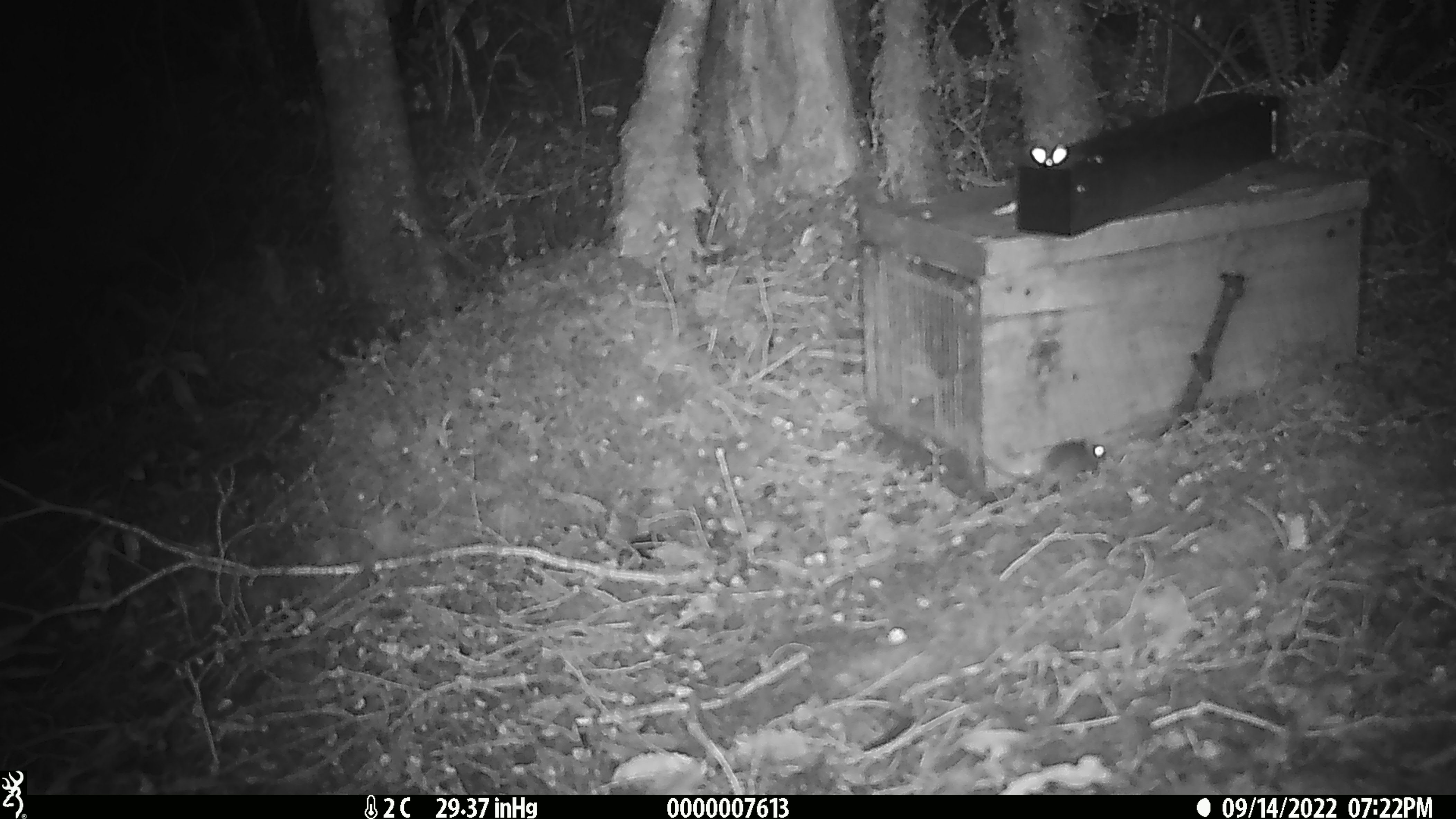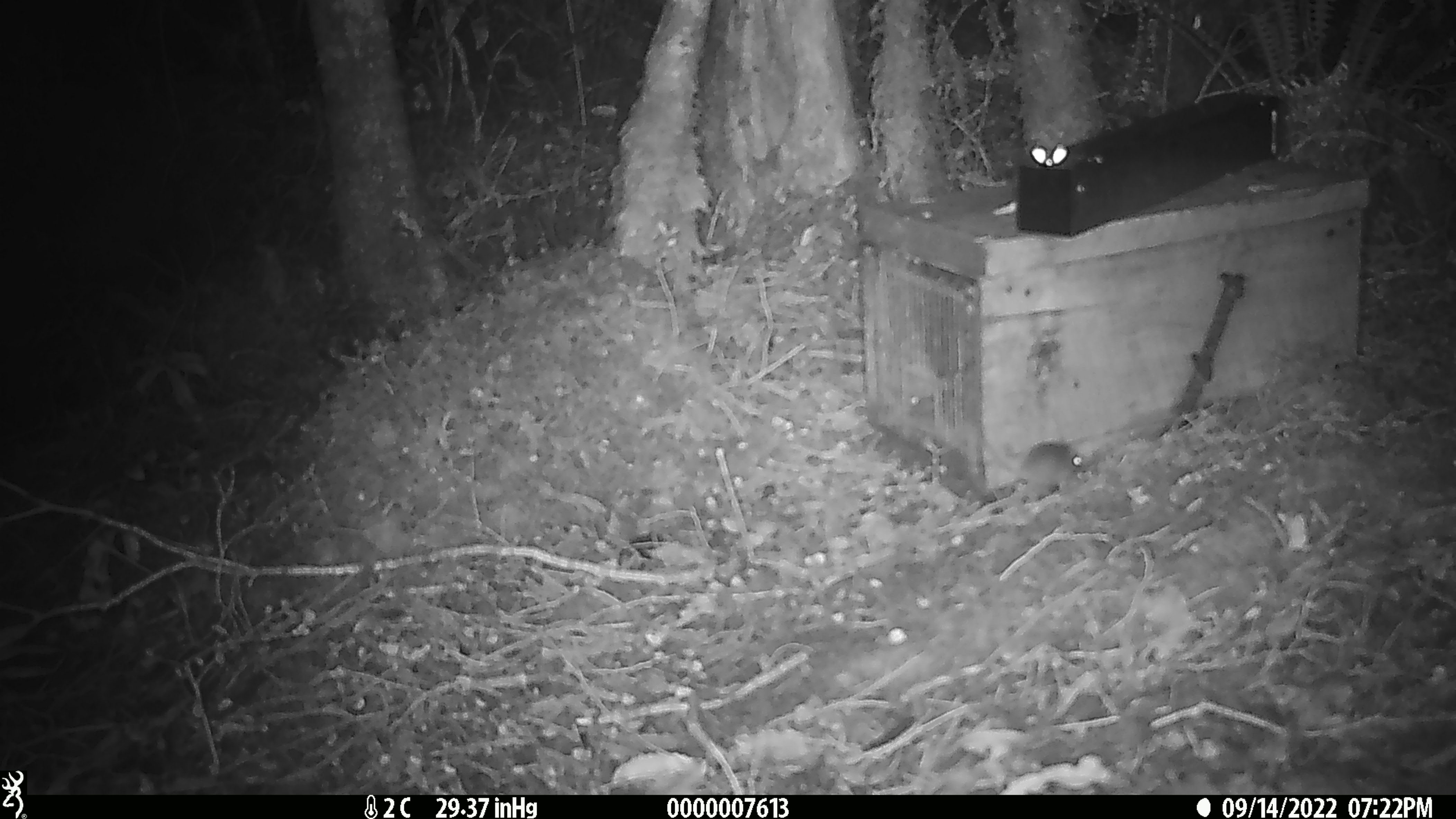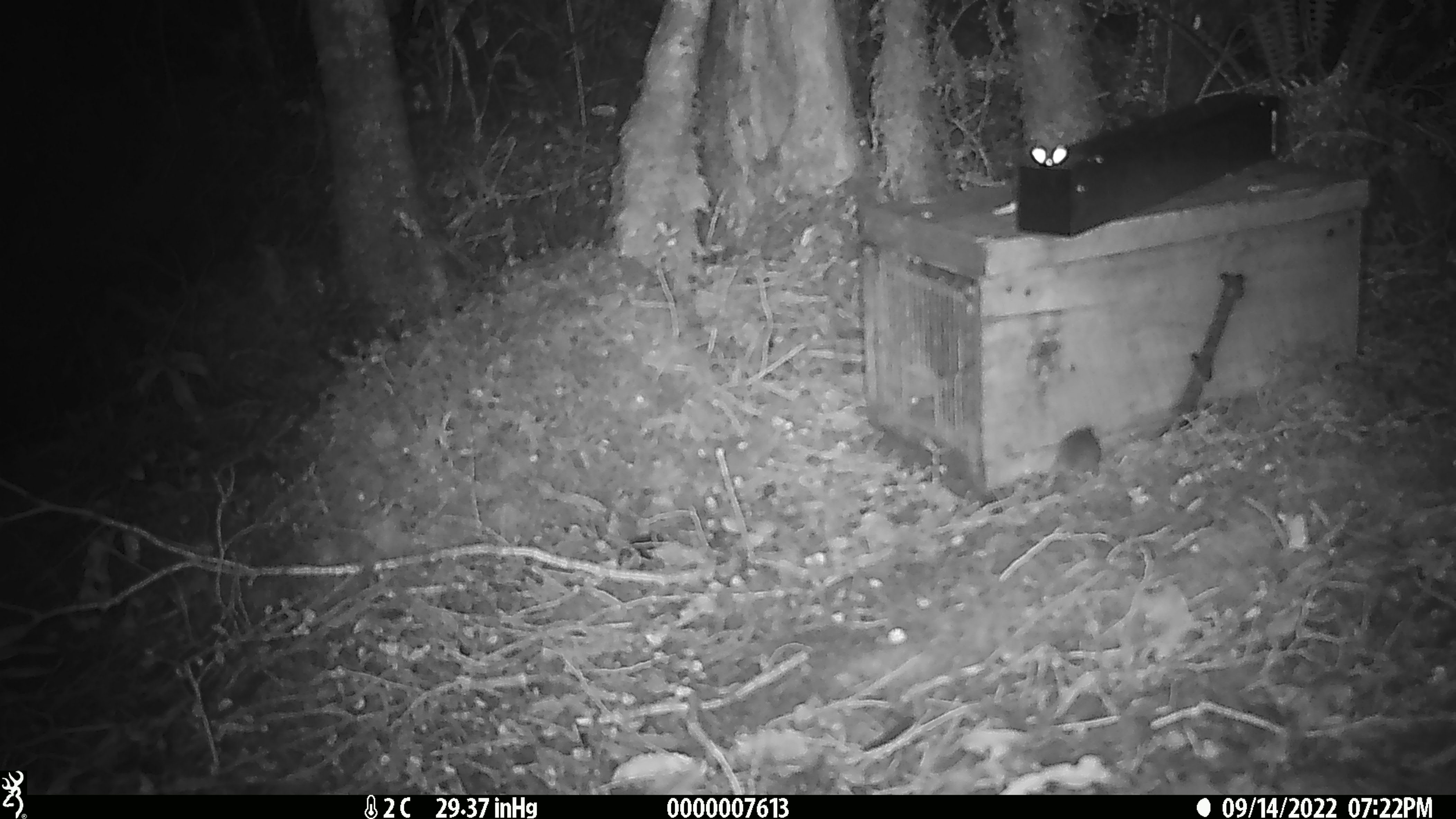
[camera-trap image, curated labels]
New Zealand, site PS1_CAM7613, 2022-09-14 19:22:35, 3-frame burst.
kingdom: Animalia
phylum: Chordata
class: Mammalia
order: Rodentia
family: Muridae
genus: Mus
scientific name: Mus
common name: mouse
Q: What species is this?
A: Mouse (Mus).